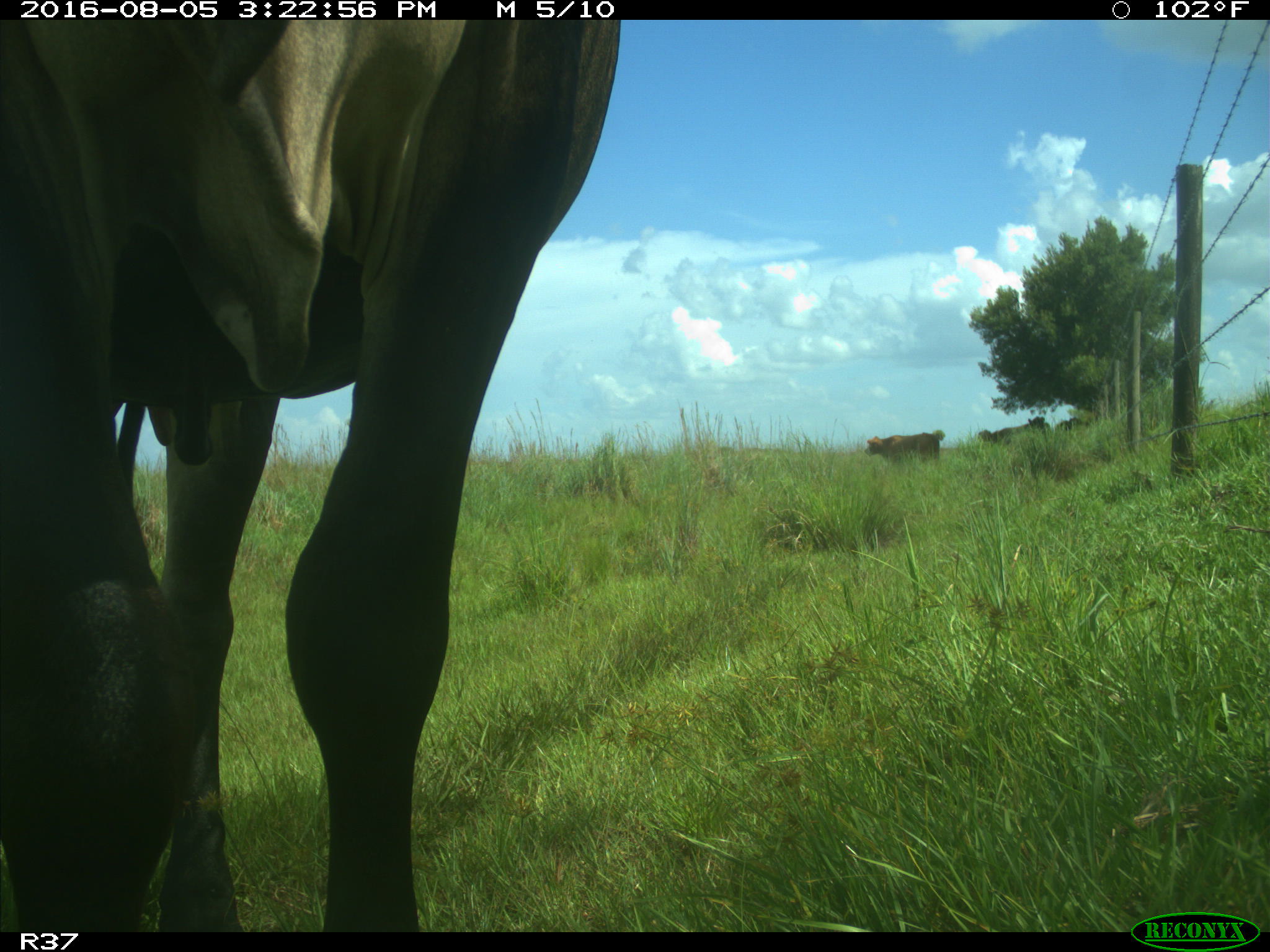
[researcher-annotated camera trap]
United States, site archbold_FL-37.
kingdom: Animalia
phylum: Chordata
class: Mammalia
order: Artiodactyla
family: Bovidae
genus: Bos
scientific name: Bos taurus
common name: domestic cow